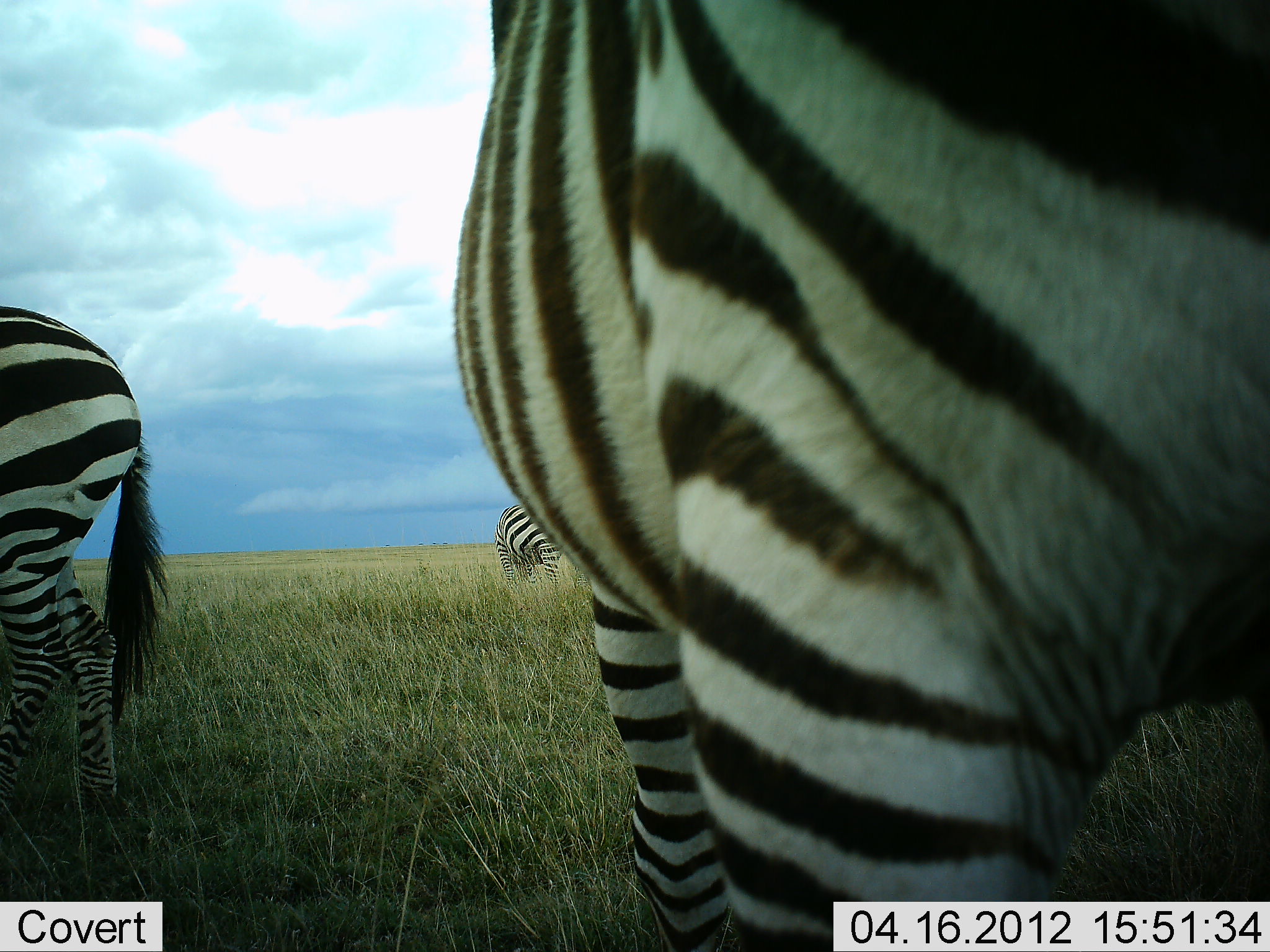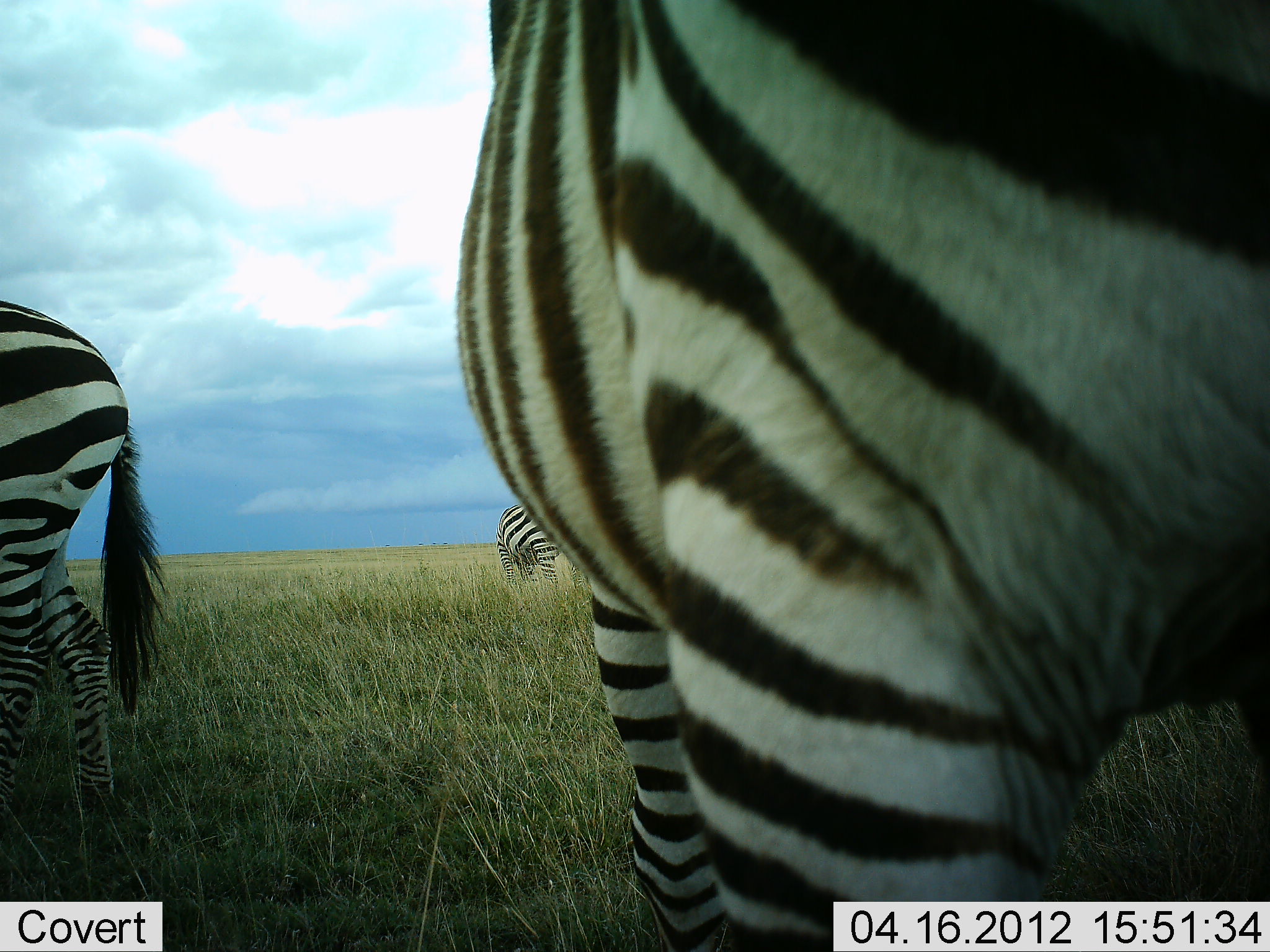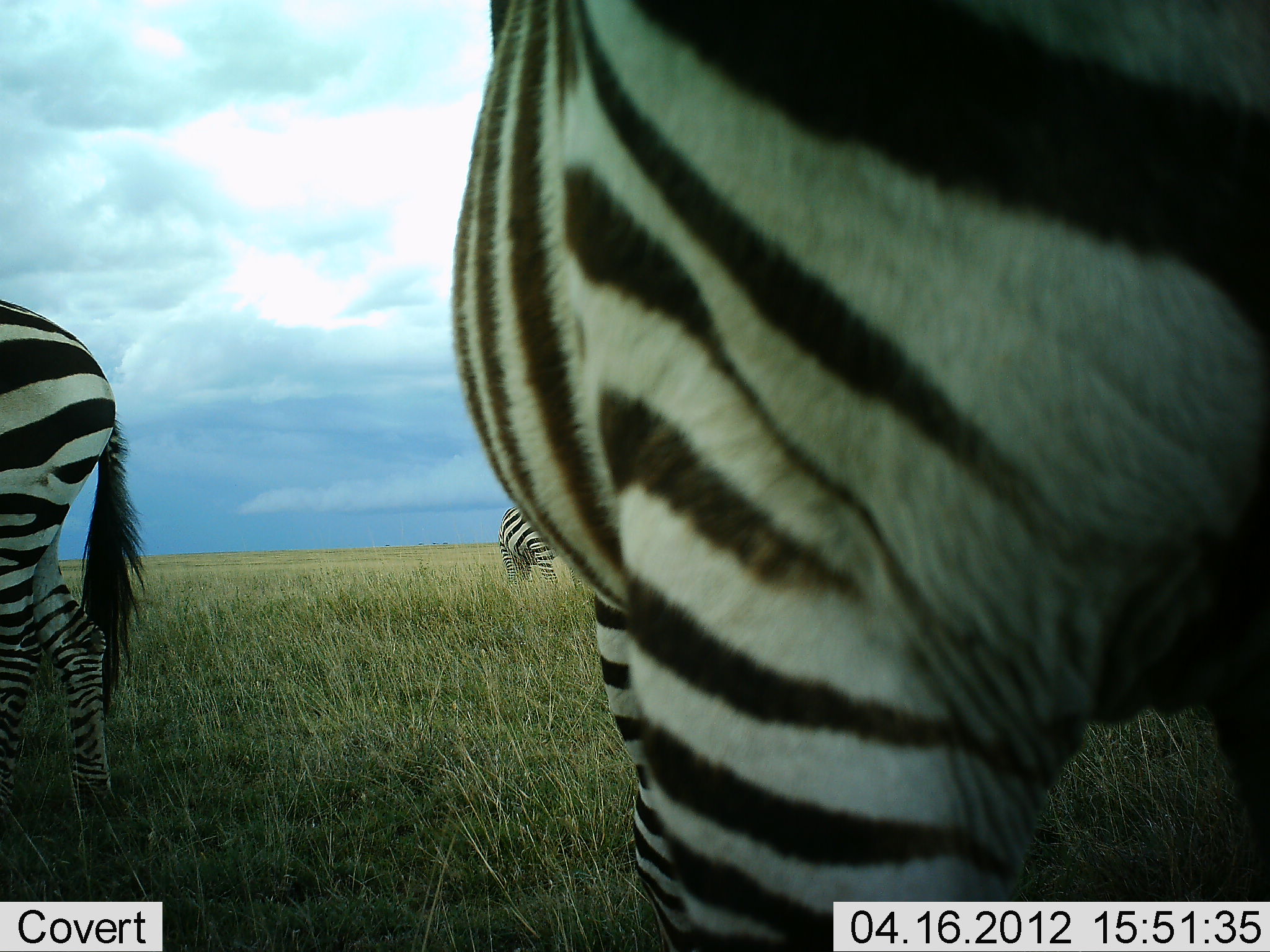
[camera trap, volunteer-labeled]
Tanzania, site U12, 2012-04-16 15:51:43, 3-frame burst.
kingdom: Animalia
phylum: Chordata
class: Mammalia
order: Perissodactyla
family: Equidae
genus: Equus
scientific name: Equus quagga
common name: plains zebra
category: zebra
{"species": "zebra (plains zebra) (Equus quagga)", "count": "3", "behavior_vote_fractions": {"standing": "88%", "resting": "4%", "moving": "8%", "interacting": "4%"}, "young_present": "0%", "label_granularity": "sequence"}